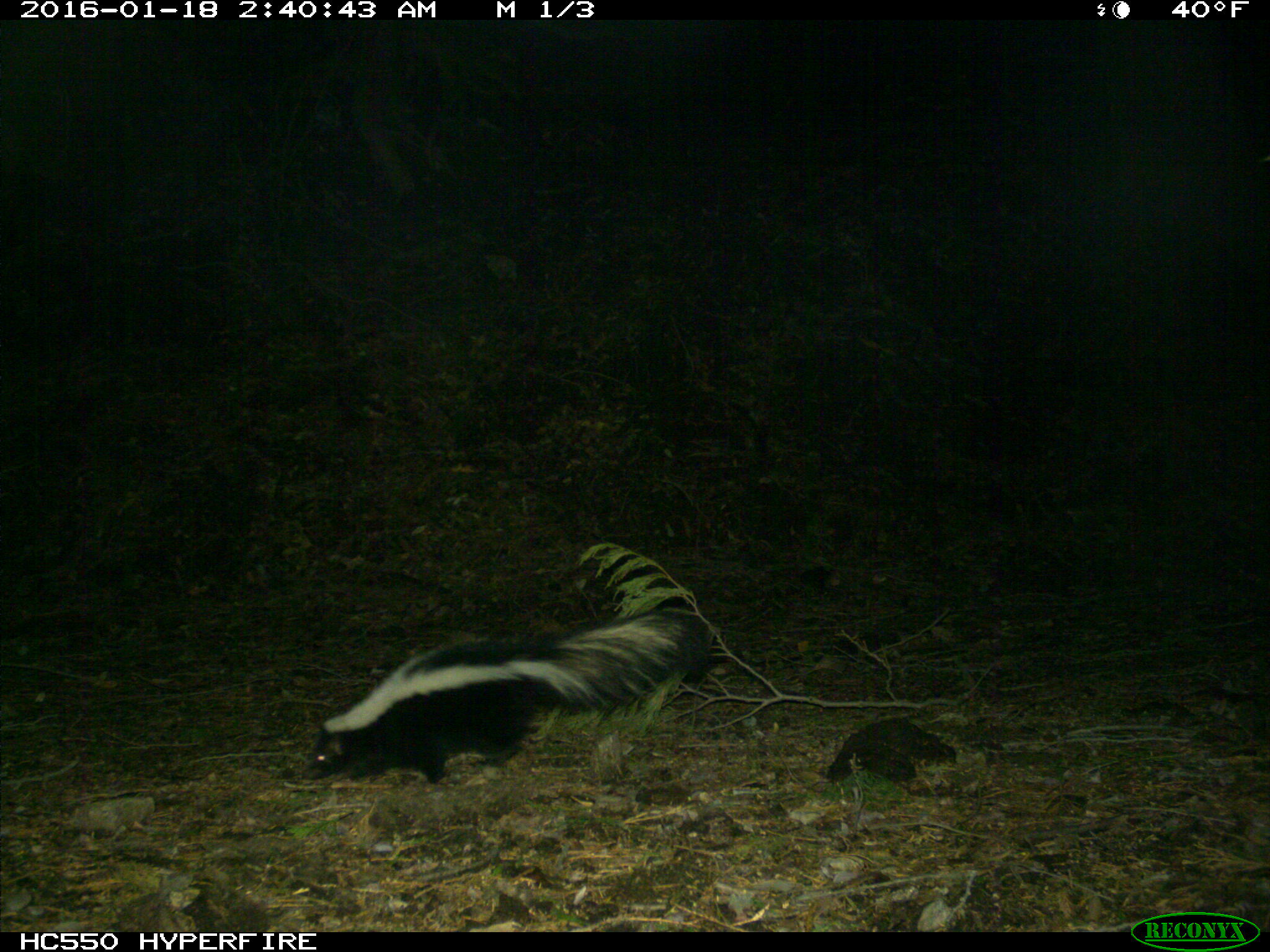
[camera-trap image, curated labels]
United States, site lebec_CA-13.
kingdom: Animalia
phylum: Chordata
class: Mammalia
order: Carnivora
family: Mephitidae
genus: Mephitis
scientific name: Mephitis mephitis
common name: striped skunk